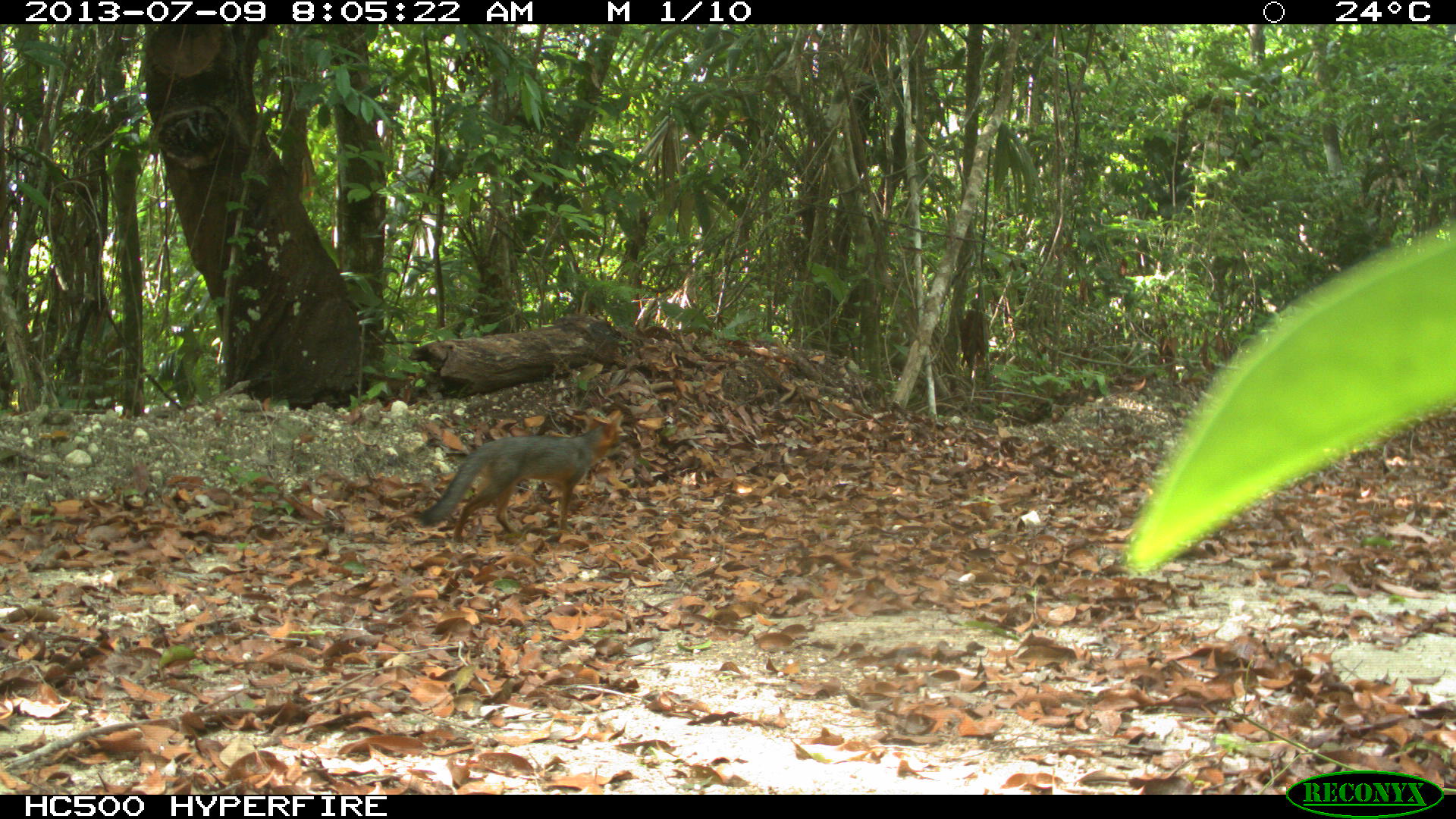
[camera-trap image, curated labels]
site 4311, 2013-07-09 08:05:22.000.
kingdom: Animalia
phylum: Chordata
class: Mammalia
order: Carnivora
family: Canidae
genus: Urocyon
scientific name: Urocyon cinereoargenteus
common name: gray fox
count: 1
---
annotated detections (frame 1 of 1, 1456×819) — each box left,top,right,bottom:
urocyon cinereoargenteus: 414,408,626,544